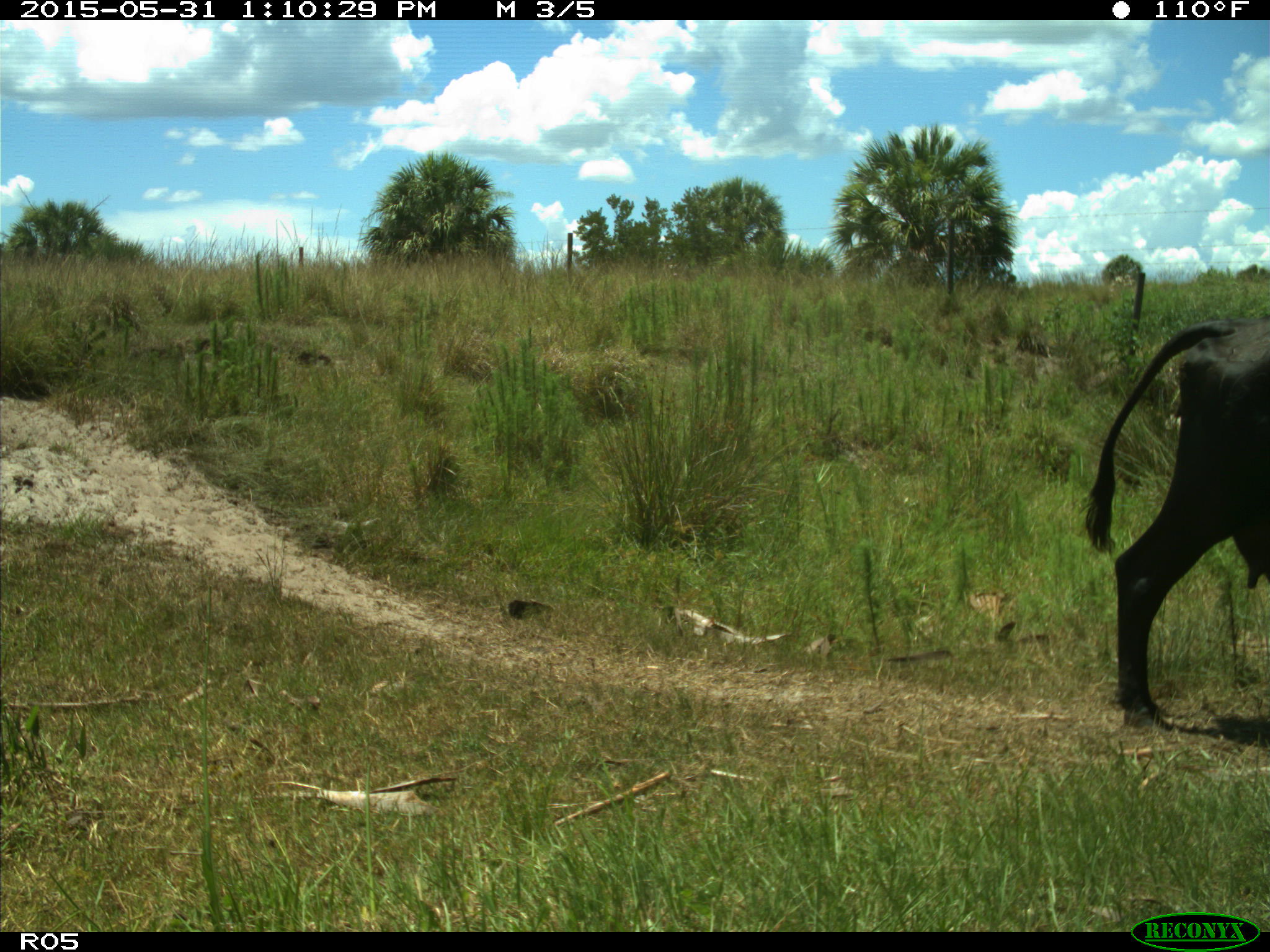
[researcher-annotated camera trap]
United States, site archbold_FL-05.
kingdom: Animalia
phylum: Chordata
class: Mammalia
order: Artiodactyla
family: Bovidae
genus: Bos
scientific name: Bos taurus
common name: domestic cow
Bos taurus (domestic cow).